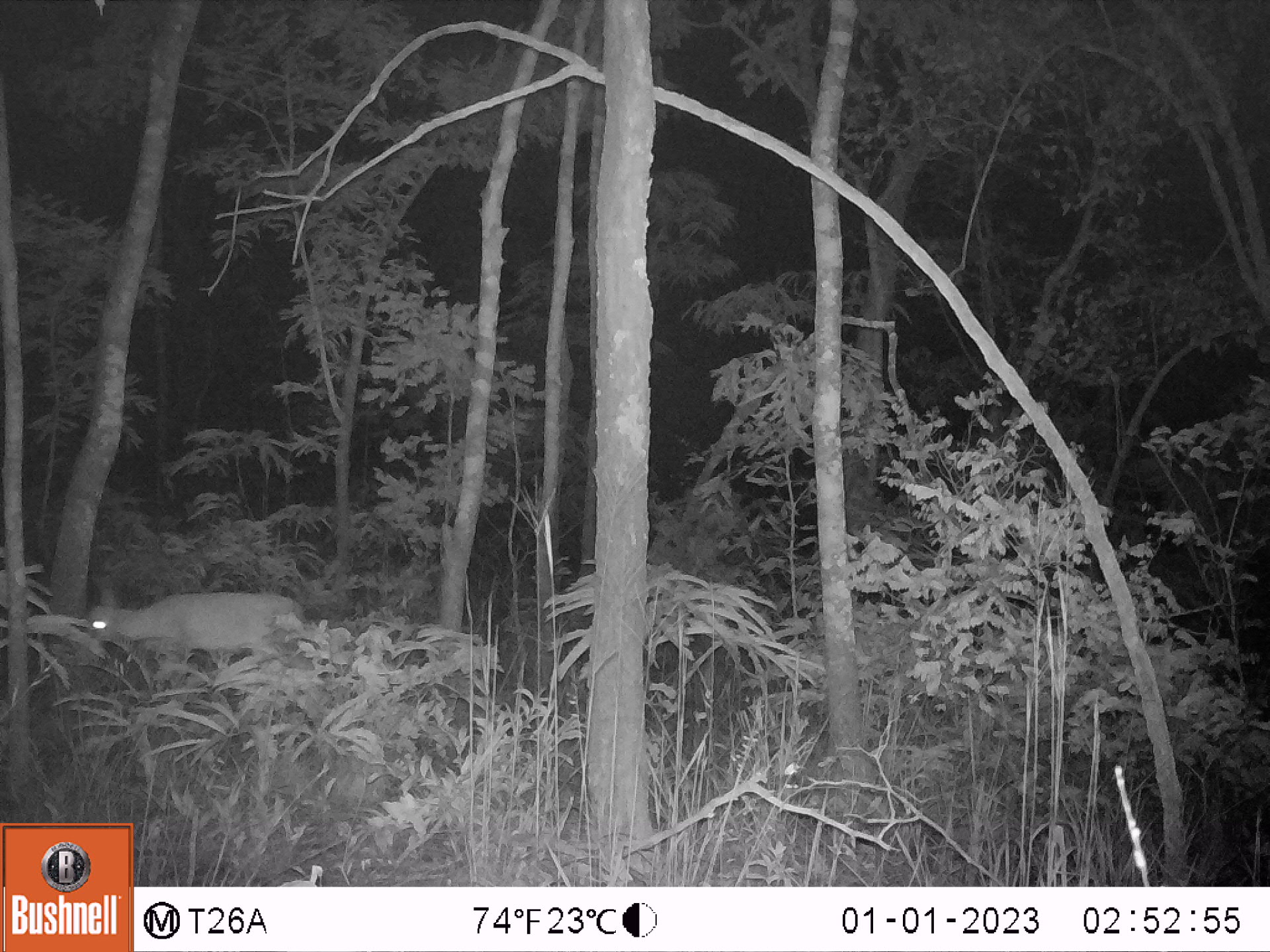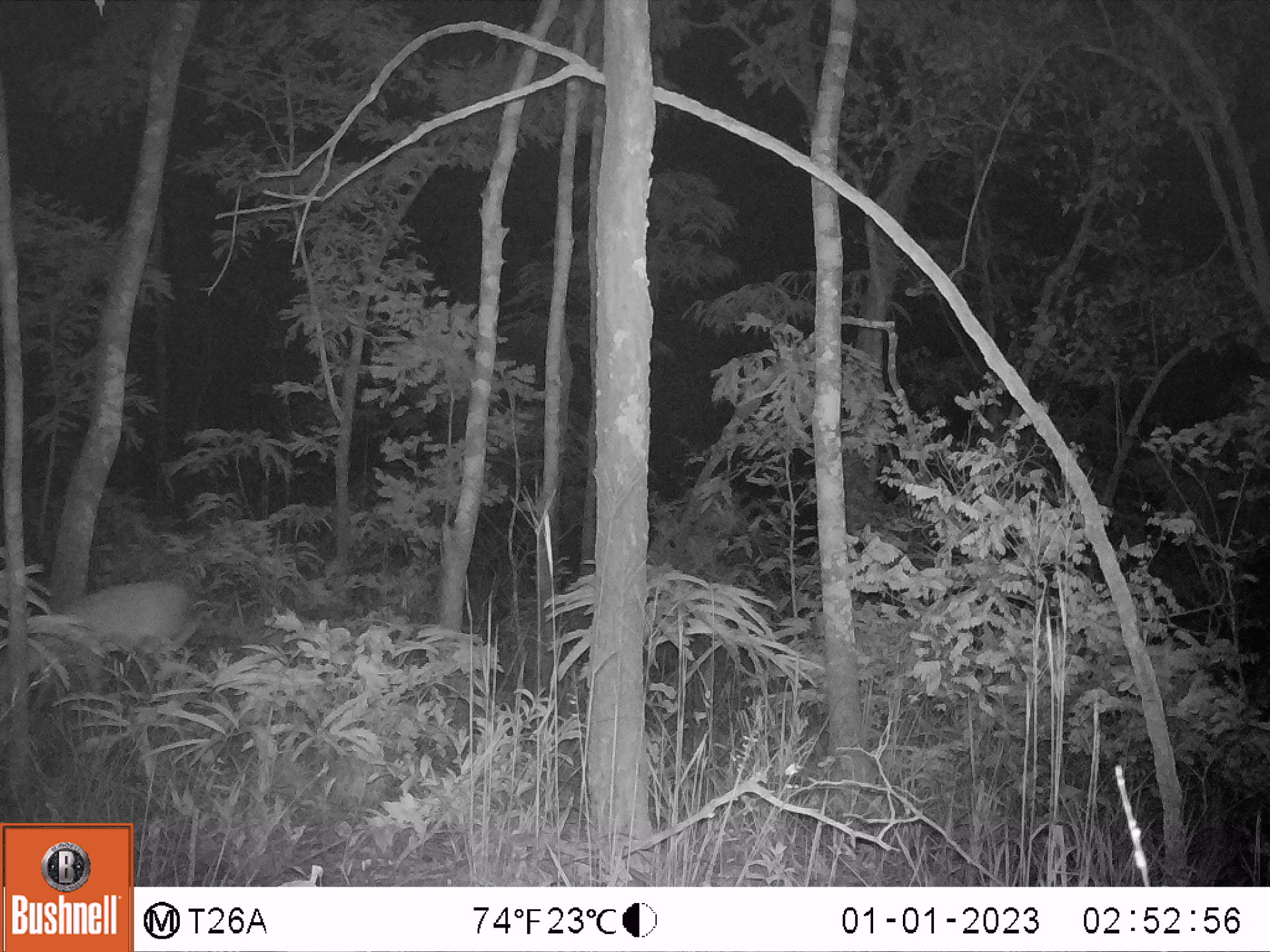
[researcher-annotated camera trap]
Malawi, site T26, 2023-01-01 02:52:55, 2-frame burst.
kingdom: Animalia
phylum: Chordata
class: Mammalia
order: Artiodactyla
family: Bovidae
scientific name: Antilopinae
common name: small antelope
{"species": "small antelope (Antilopinae)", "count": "1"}